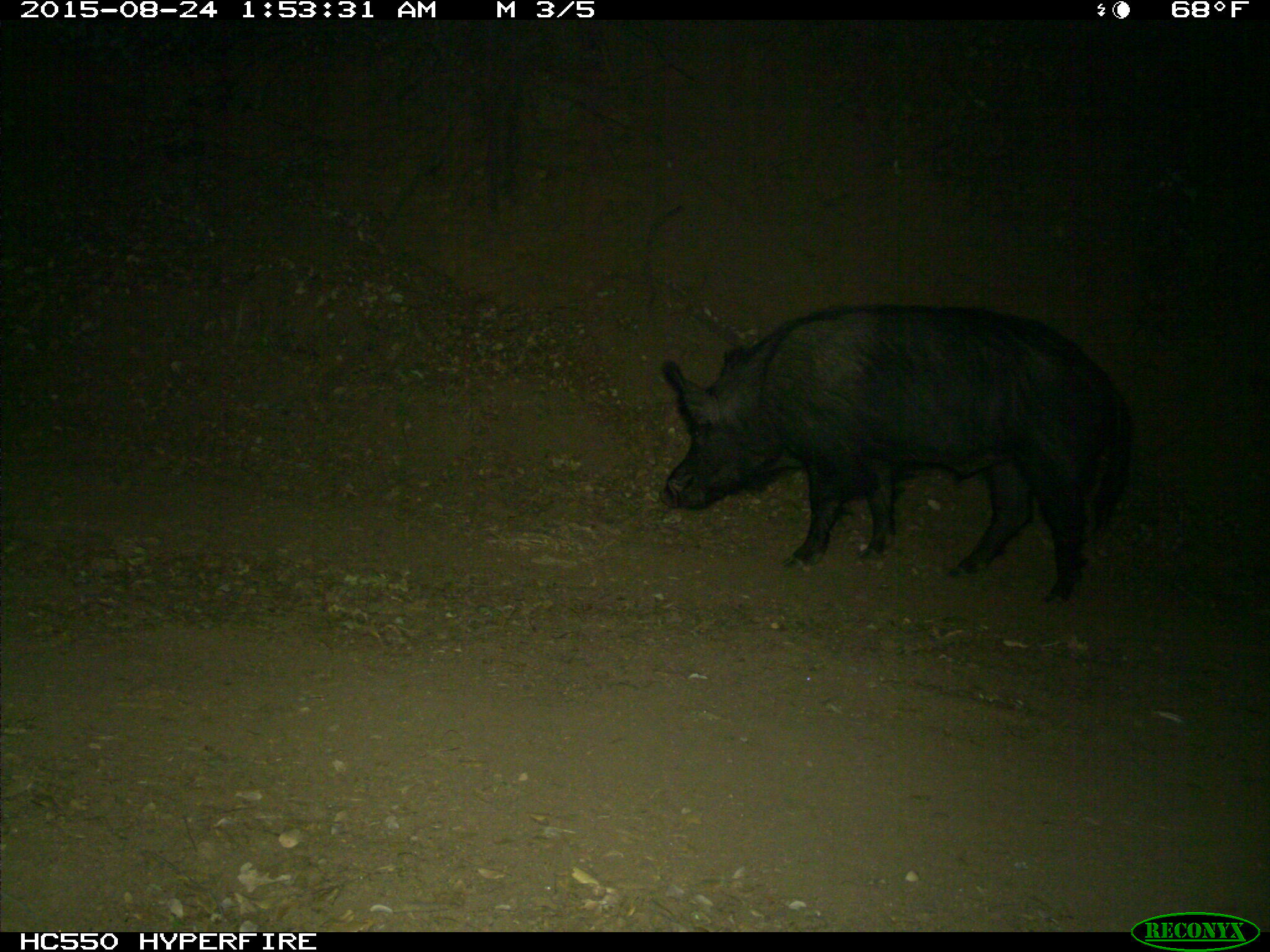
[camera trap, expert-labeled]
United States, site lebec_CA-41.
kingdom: Animalia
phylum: Chordata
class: Mammalia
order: Artiodactyla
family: Suidae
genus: Sus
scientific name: Sus scrofa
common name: wild boar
Sus scrofa (wild boar).